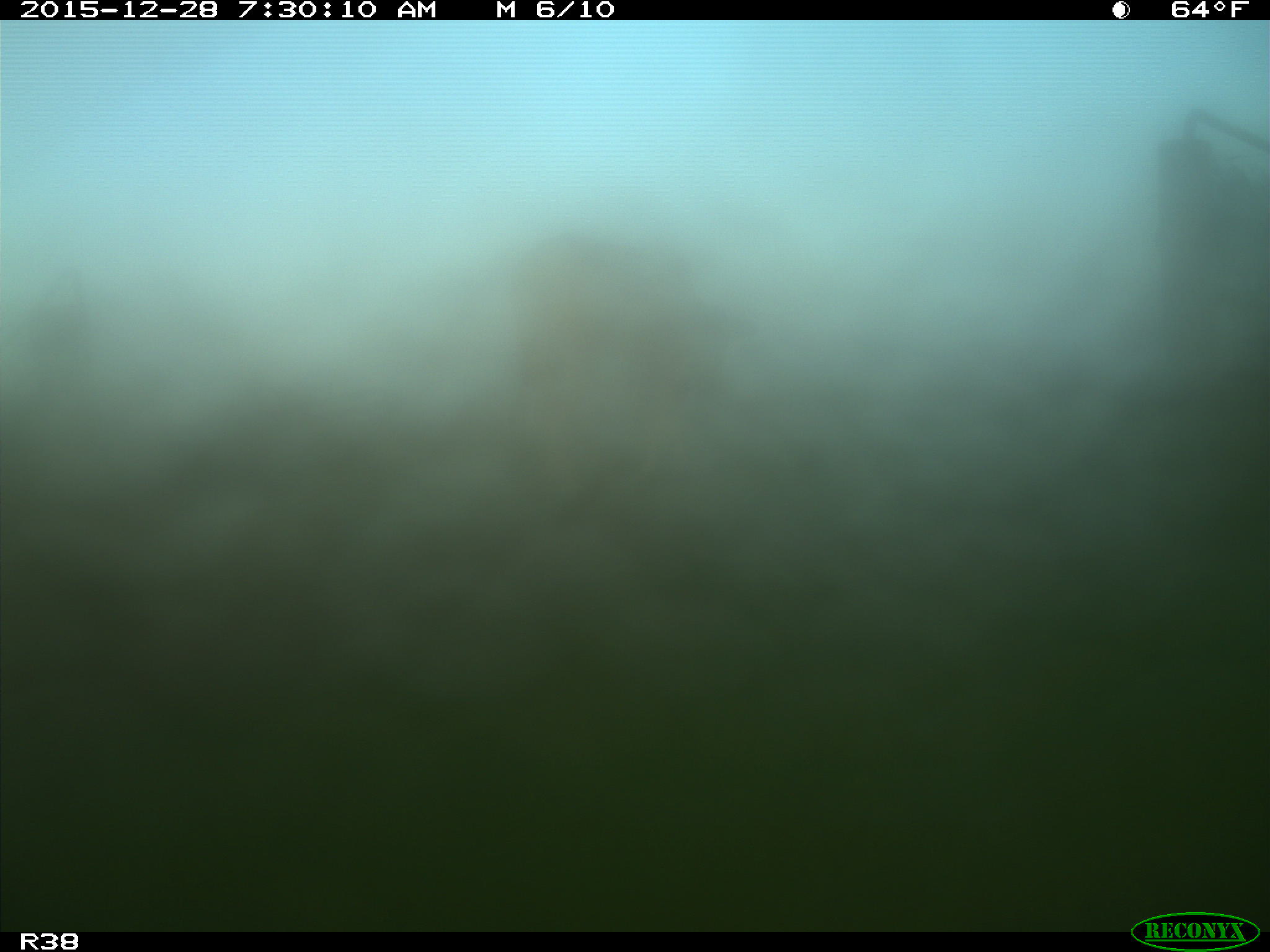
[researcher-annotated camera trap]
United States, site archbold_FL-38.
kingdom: Animalia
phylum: Chordata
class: Mammalia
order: Artiodactyla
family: Bovidae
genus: Bos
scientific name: Bos taurus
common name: domestic cow